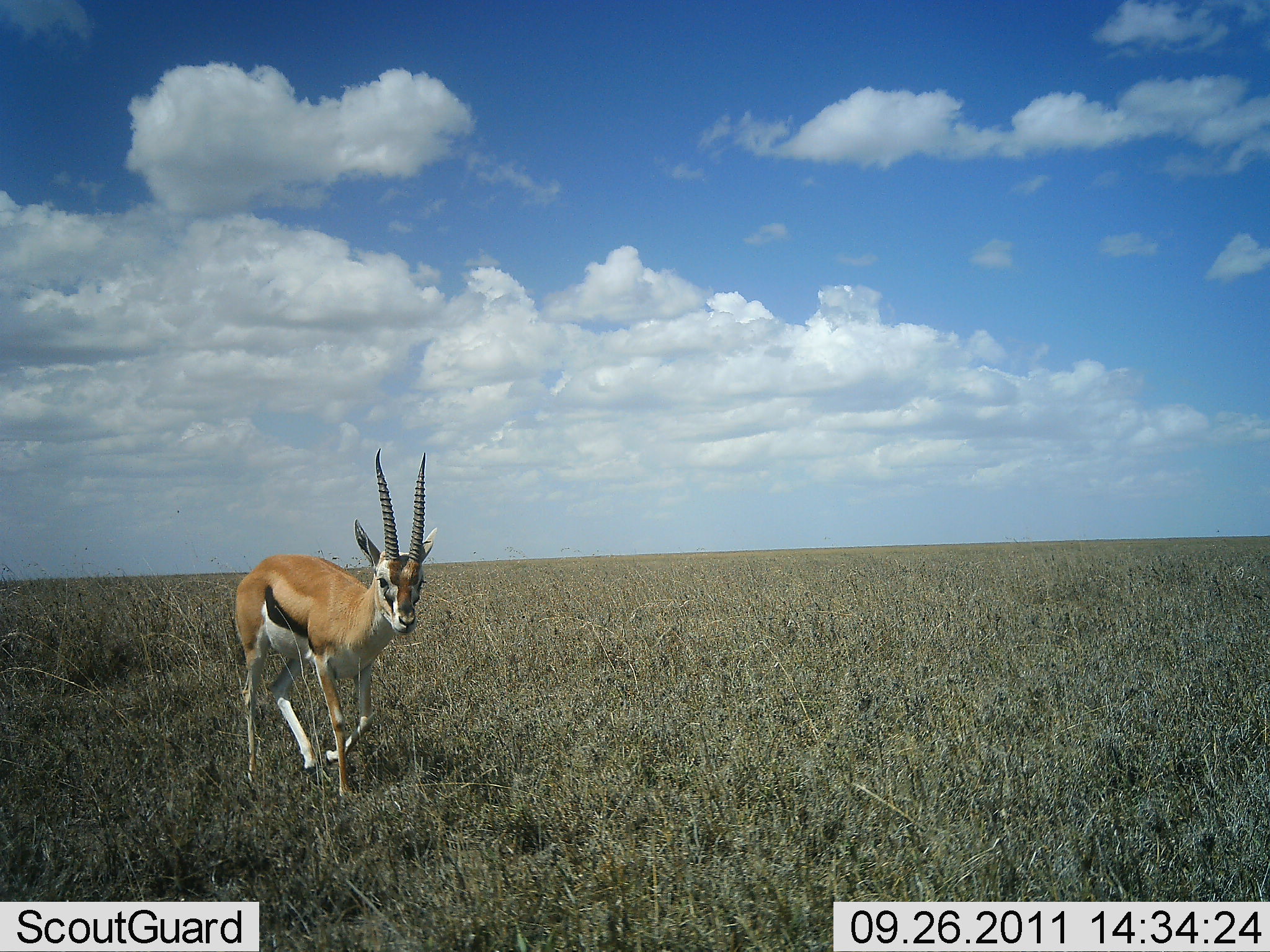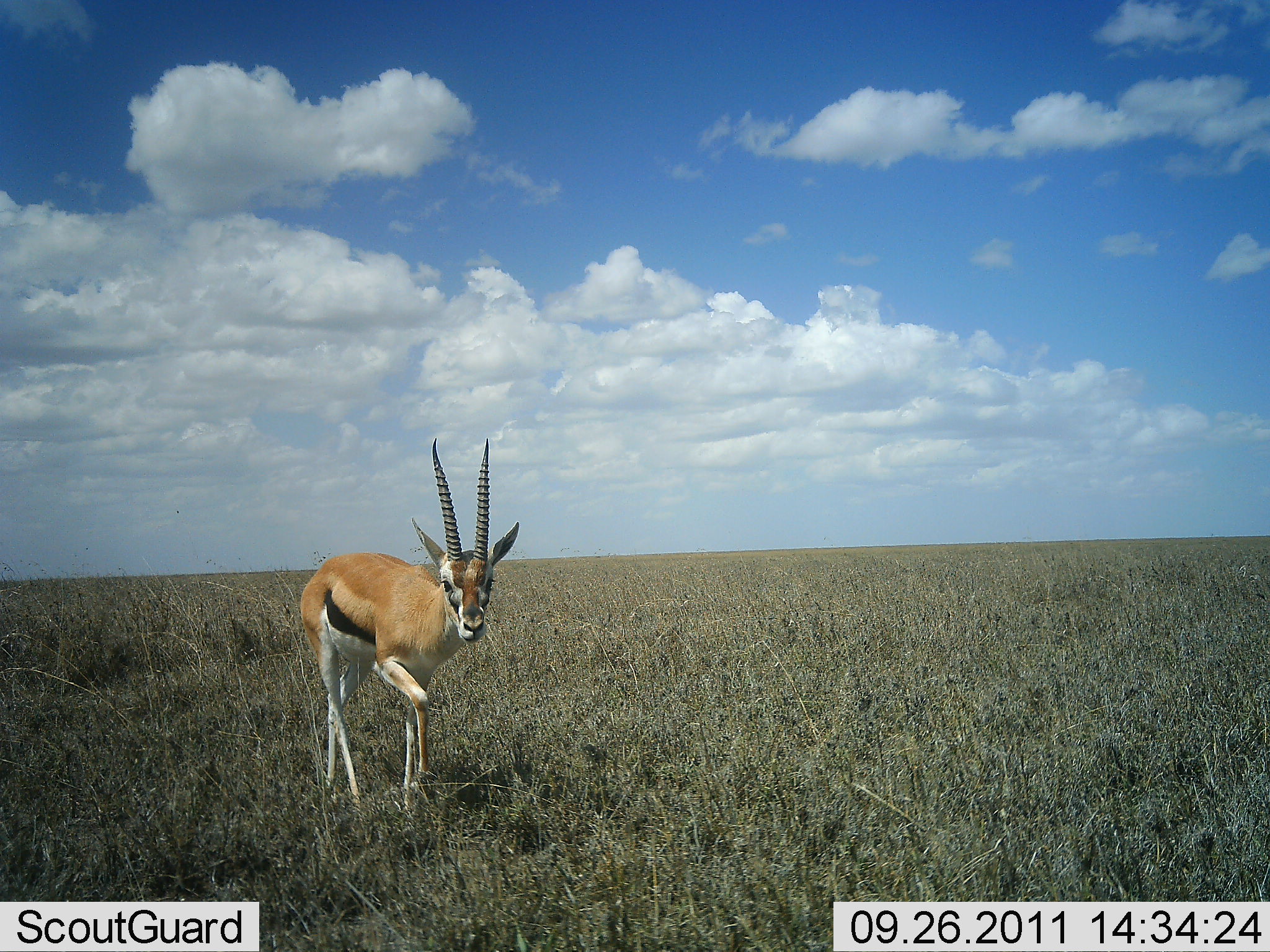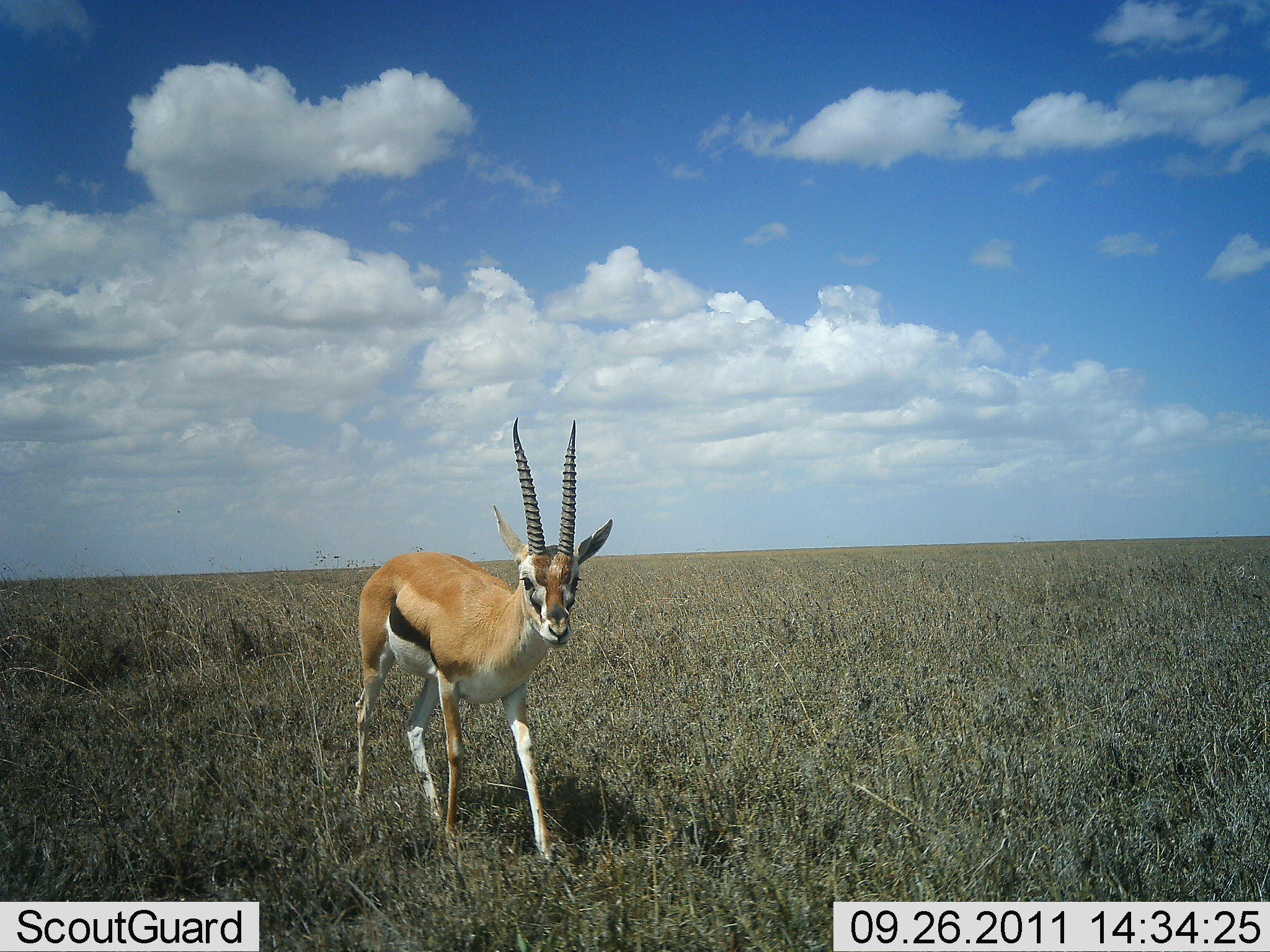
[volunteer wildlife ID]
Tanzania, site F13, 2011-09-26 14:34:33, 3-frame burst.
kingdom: Animalia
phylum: Chordata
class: Mammalia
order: Artiodactyla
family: Bovidae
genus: Eudorcas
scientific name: Eudorcas thomsonii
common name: thomson's gazelle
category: gazellethomsons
Gazellethomsons (thomson's gazelle) (Eudorcas thomsonii), count 1. Behavior (volunteer vote fractions): standing 0%, resting 0%, moving 100%, interacting 7%. Young present (vote fraction): 0%. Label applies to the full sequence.